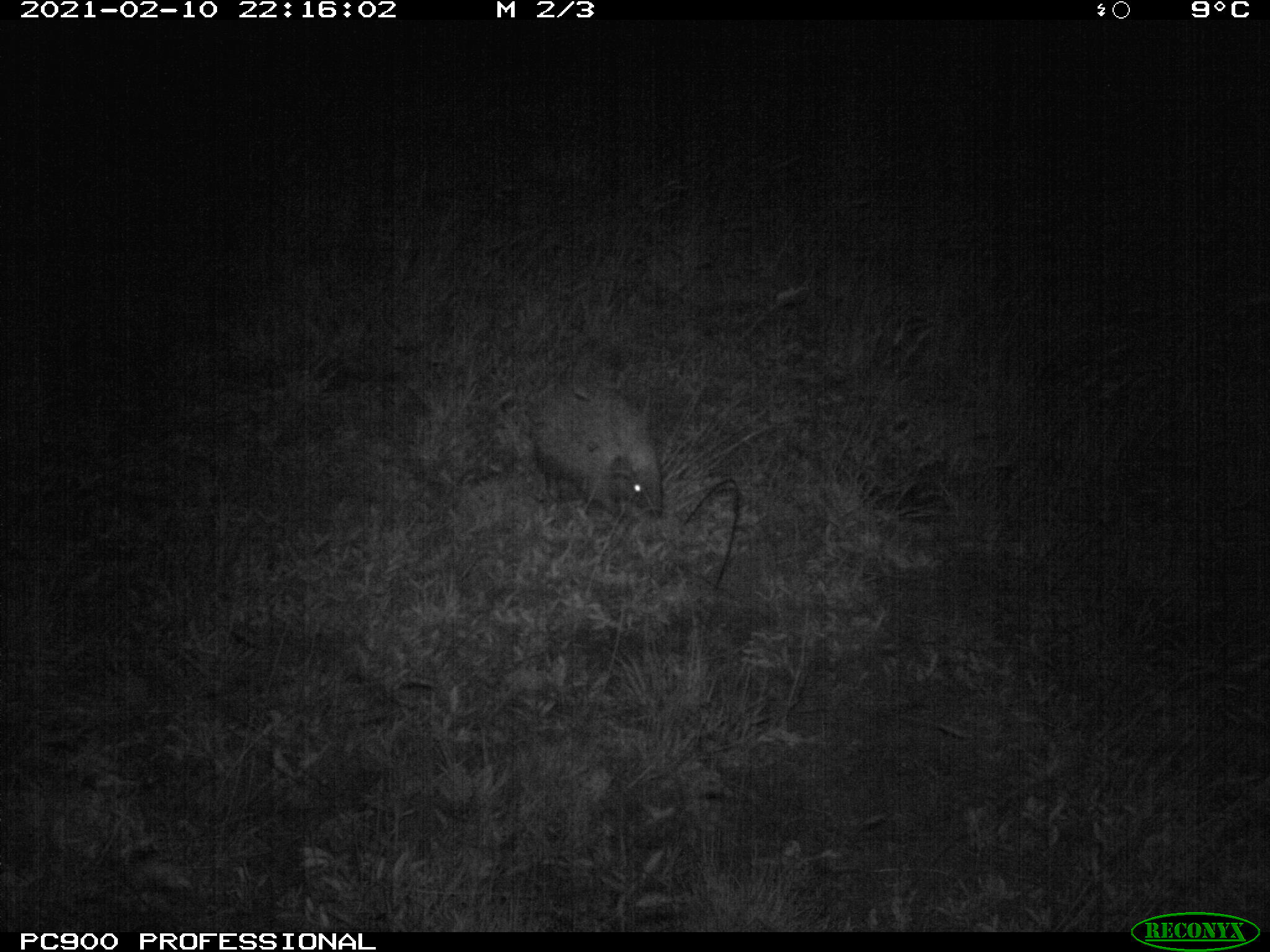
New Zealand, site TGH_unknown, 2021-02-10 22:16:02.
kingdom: Animalia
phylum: Chordata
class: Mammalia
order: Eulipotyphla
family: Erinaceidae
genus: Erinaceus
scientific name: Erinaceus europaeus europaeus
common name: european hedgehog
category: hedgehog